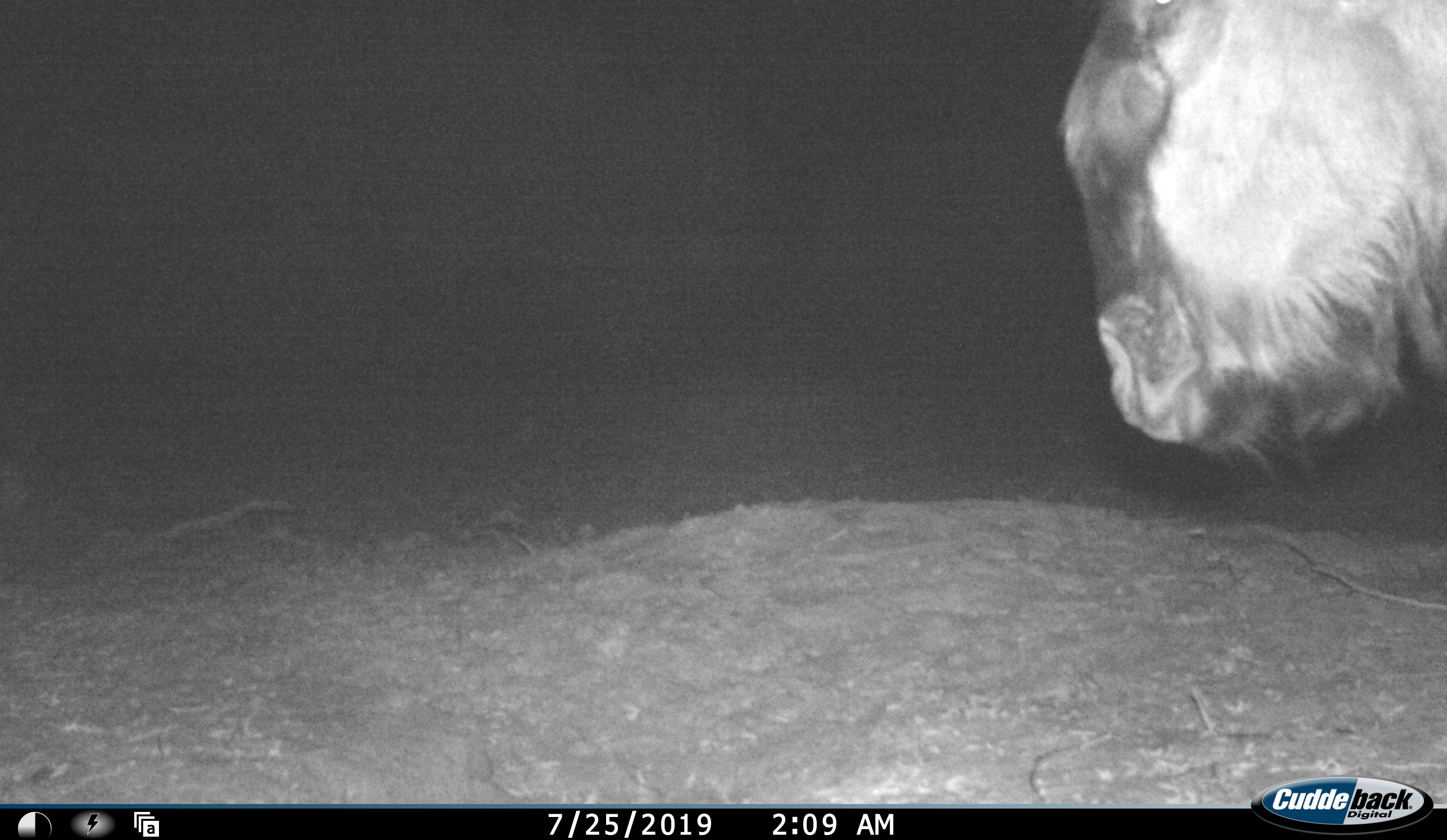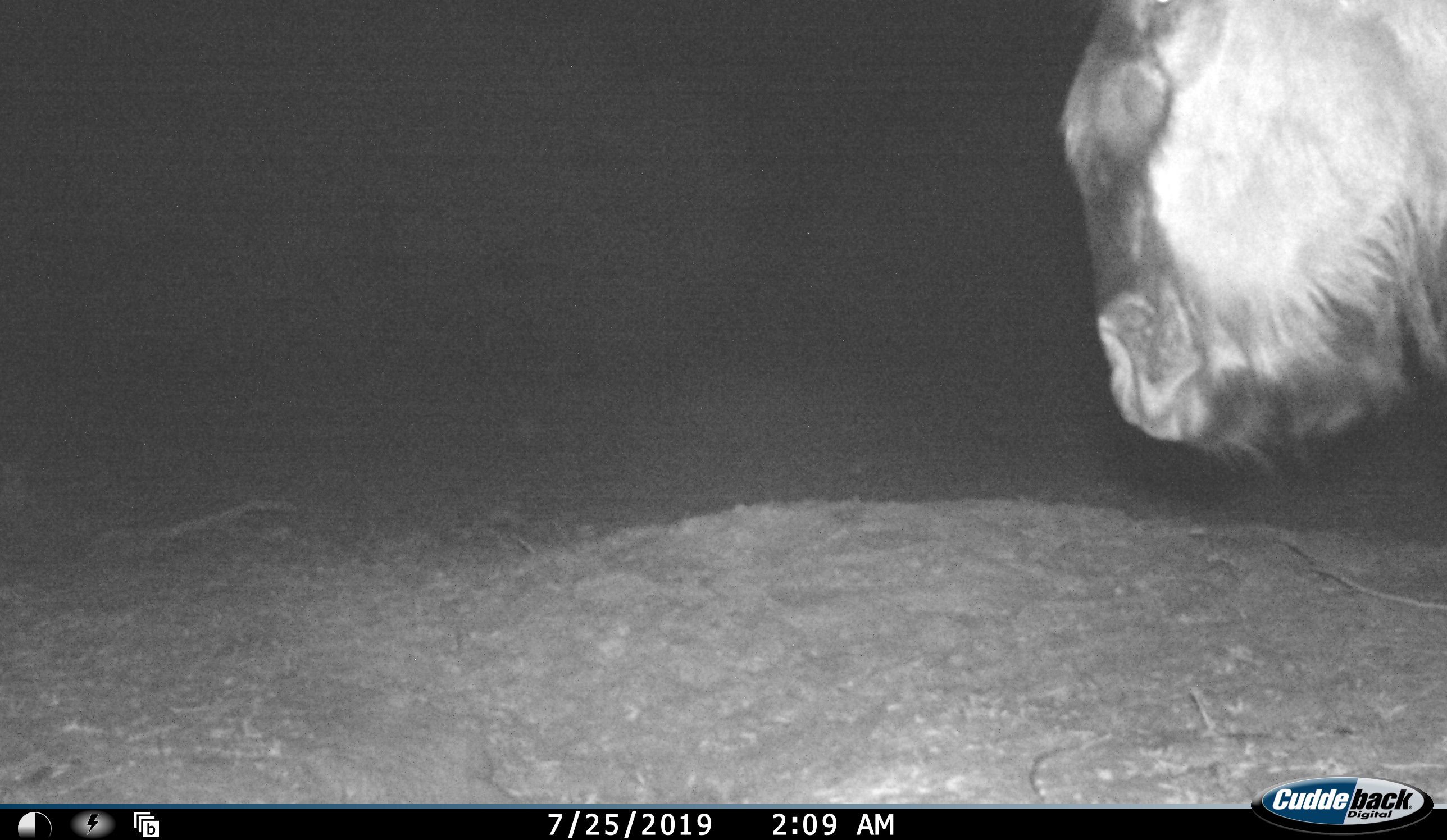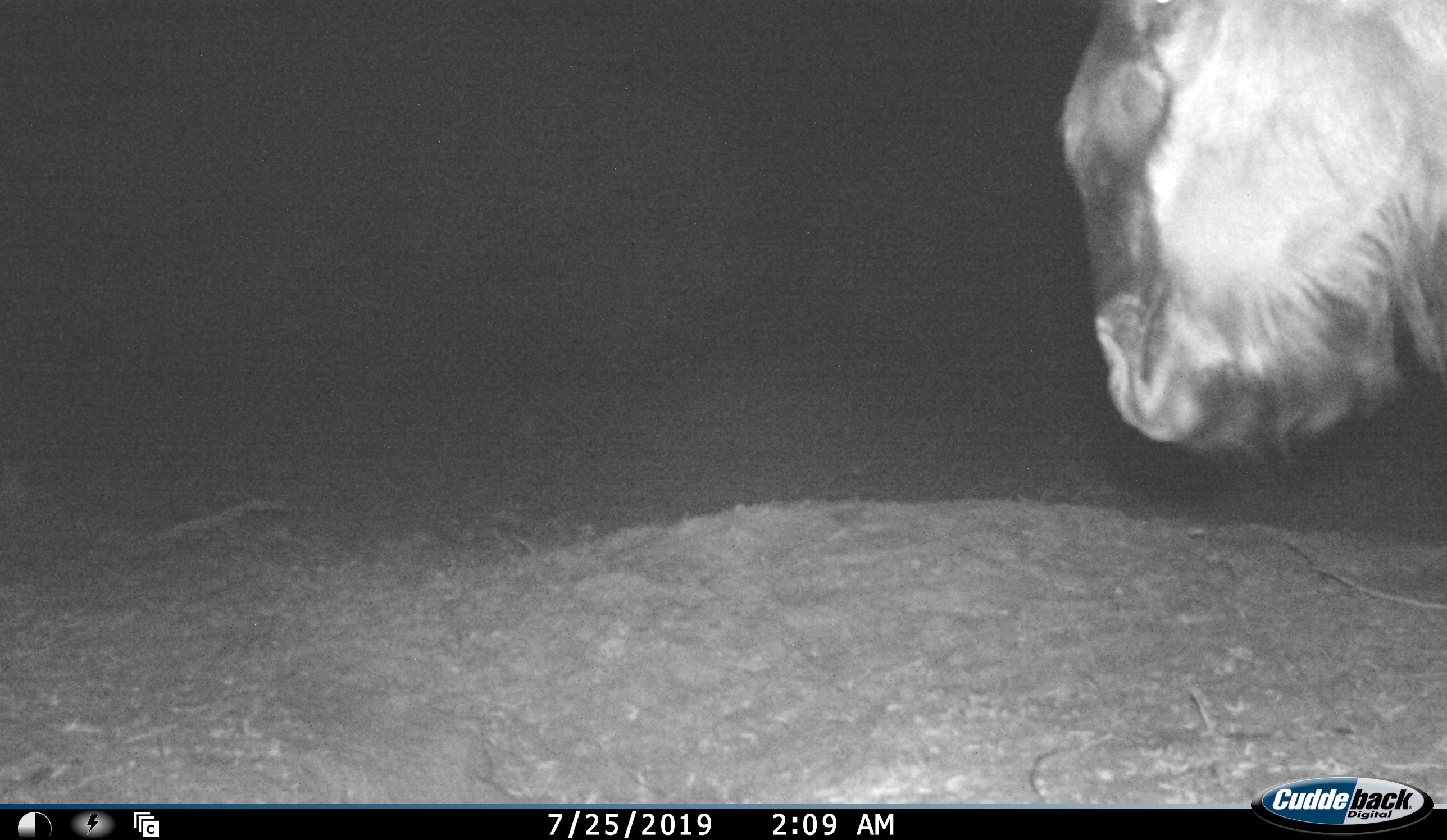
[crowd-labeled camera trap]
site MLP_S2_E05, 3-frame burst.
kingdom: Animalia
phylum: Chordata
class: Mammalia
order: Artiodactyla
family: Bovidae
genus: Connochaetes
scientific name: Connochaetes taurinus taurinus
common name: blue wildebeest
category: wildebeestblue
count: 1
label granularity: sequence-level